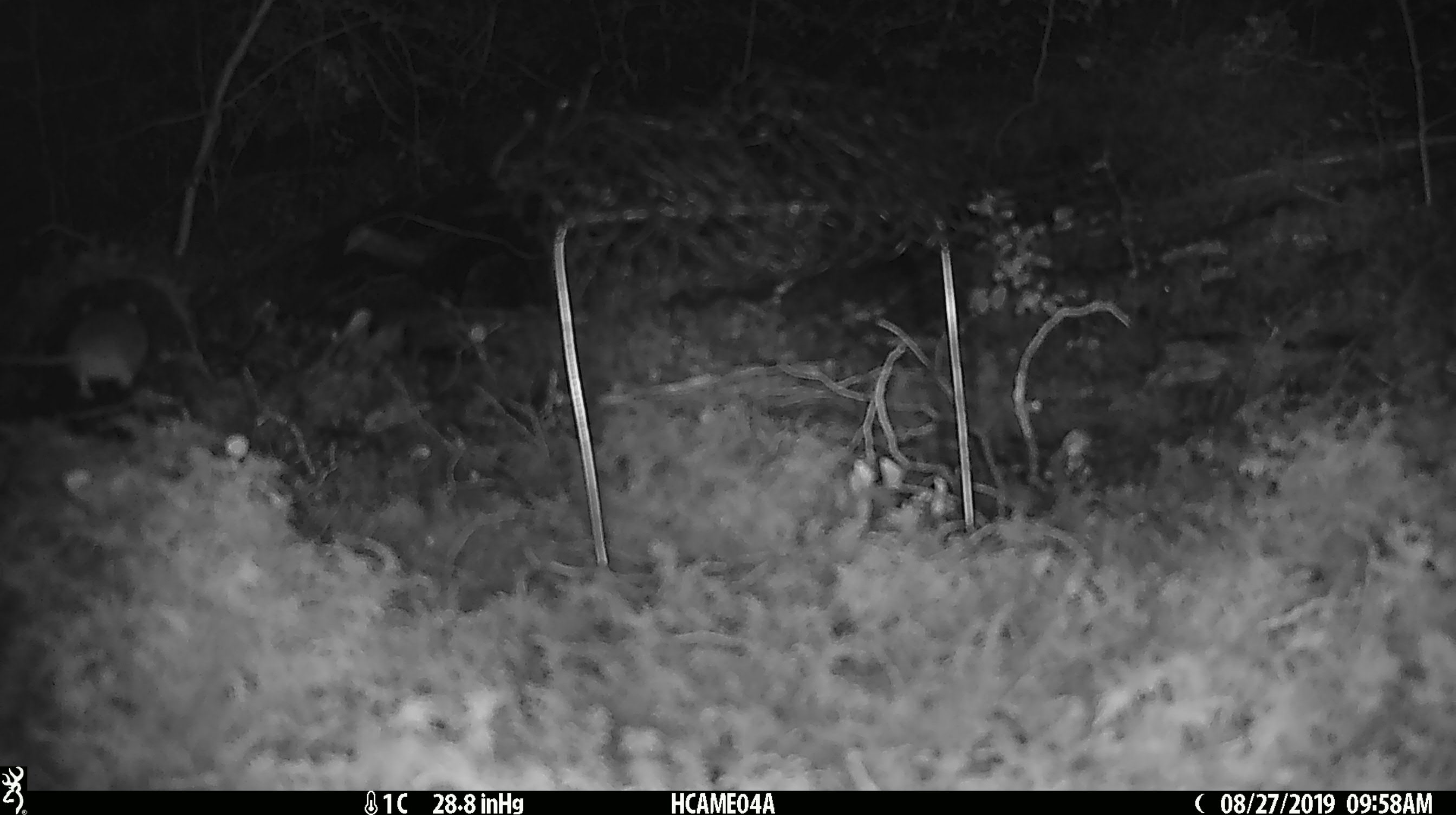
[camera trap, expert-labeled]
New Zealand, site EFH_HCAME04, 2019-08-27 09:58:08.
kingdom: Animalia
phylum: Chordata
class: Mammalia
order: Rodentia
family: Muridae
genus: Mus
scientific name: Mus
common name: mouse